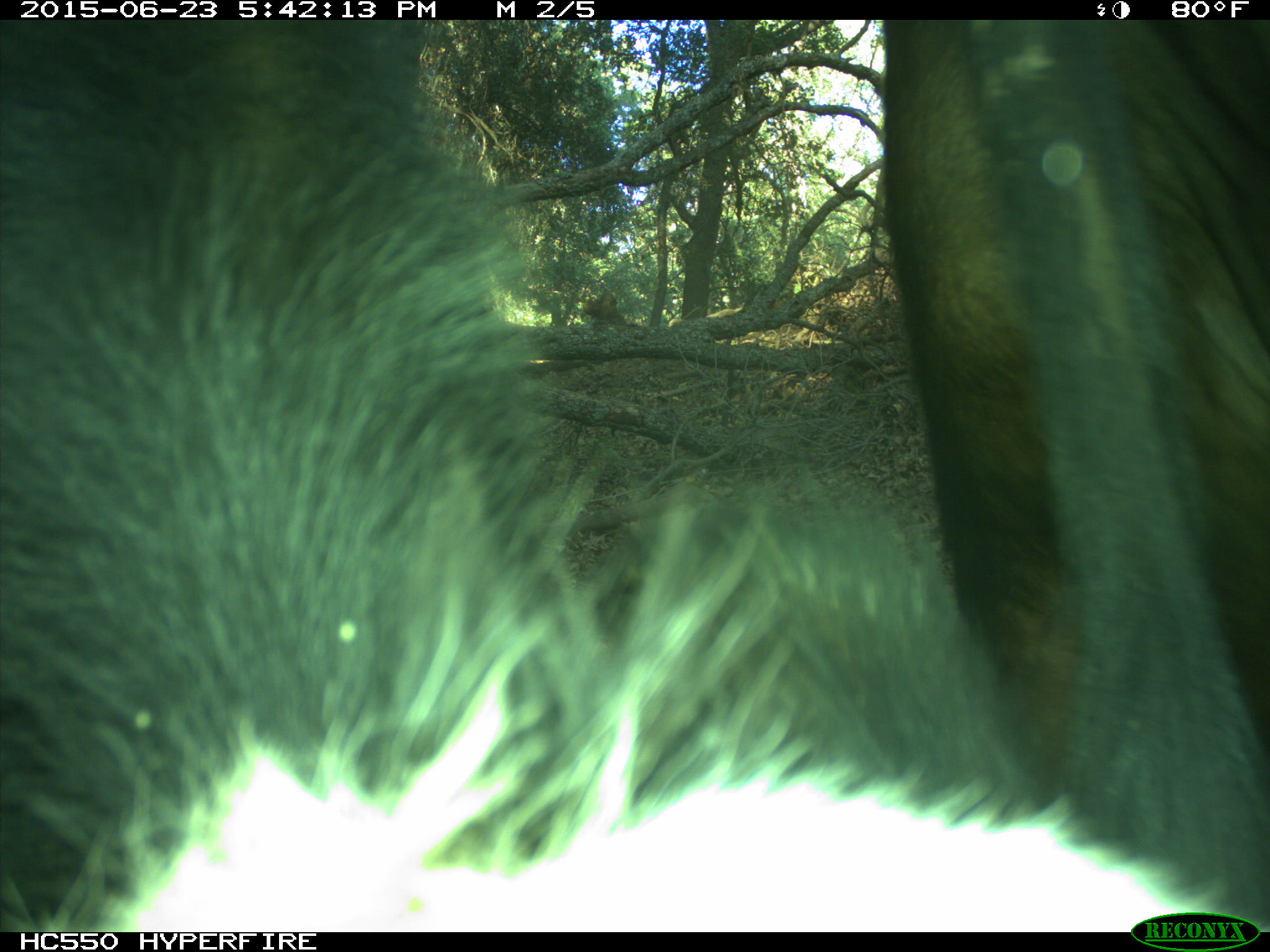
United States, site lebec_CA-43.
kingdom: Animalia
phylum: Chordata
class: Mammalia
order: Artiodactyla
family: Bovidae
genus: Bos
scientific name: Bos taurus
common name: domestic cow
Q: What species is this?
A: Bos taurus (domestic cow).